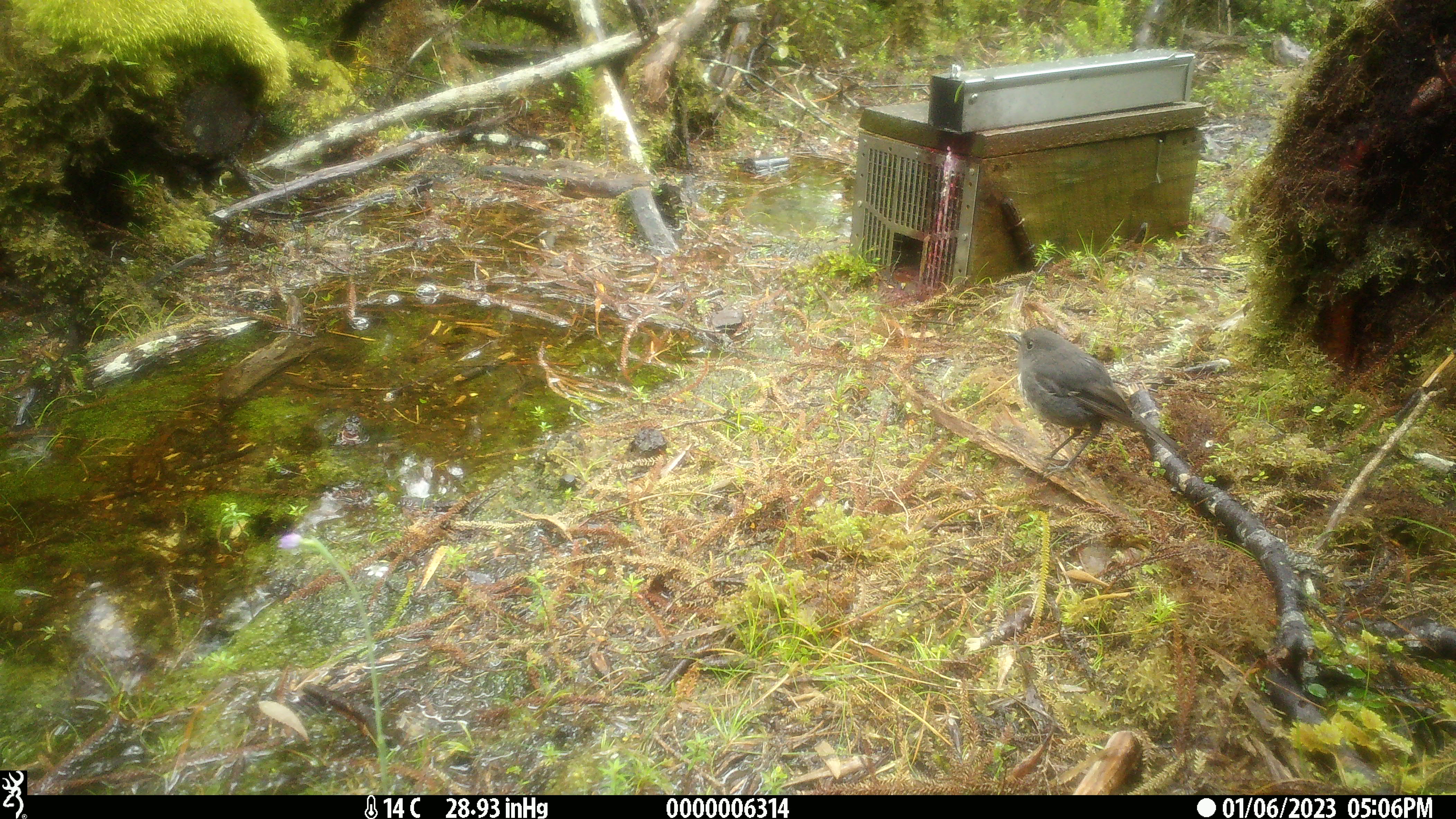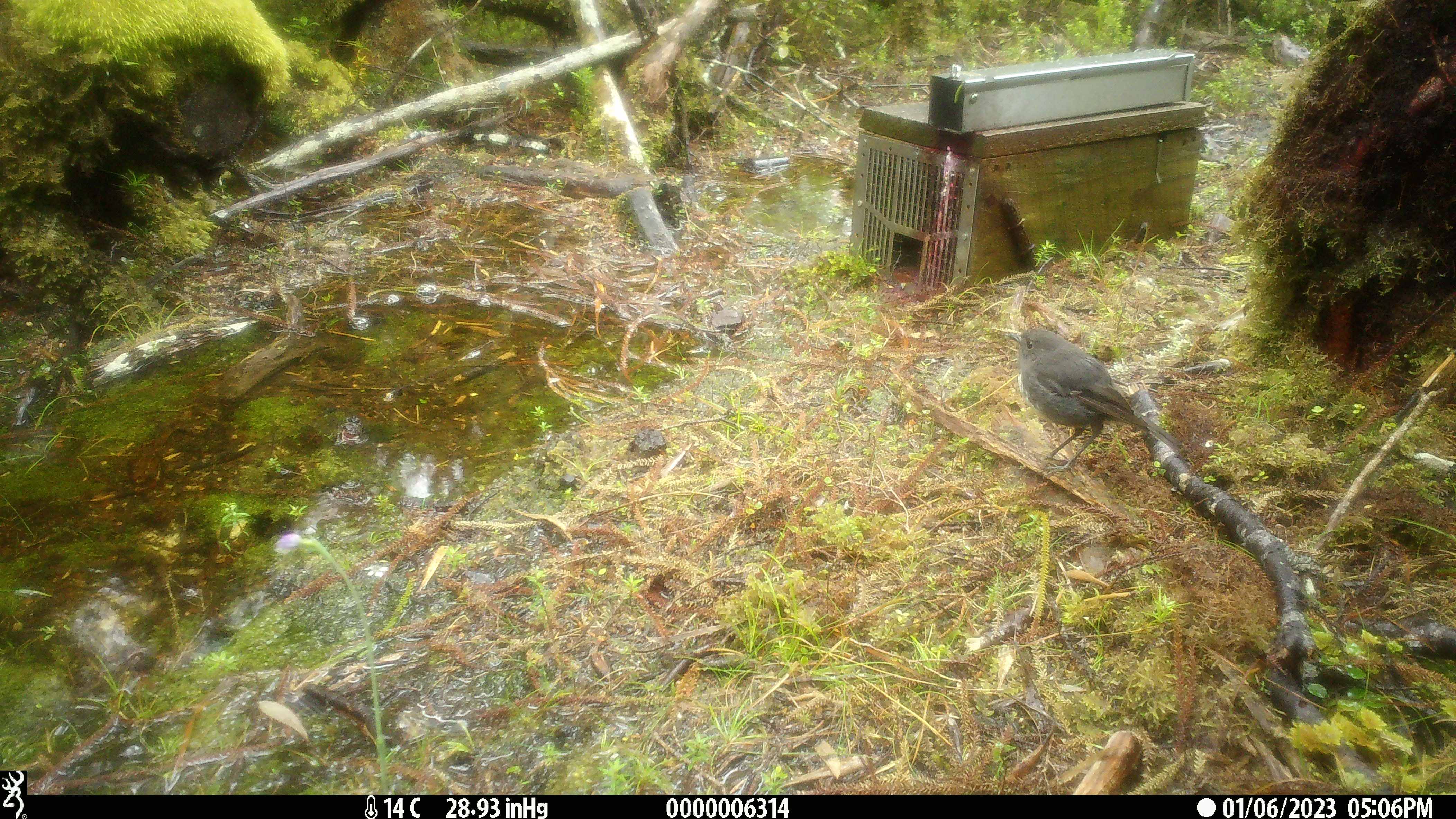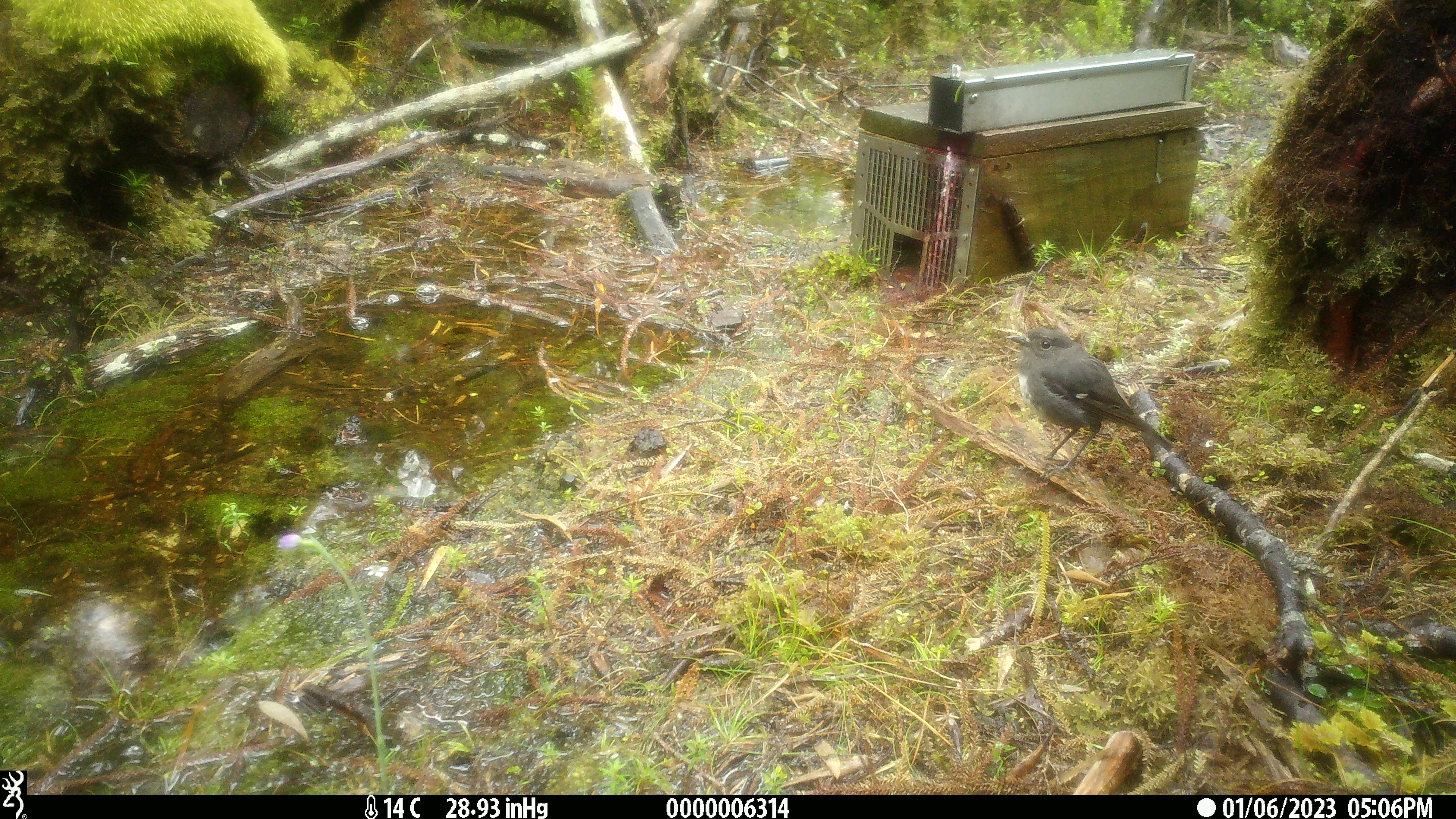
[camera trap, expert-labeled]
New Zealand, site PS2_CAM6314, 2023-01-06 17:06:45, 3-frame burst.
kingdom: Animalia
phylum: Chordata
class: Aves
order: Passeriformes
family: Petroicidae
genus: Petroica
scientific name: Petroica australis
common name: new zealand robin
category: robin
Robin (new zealand robin) (Petroica australis).